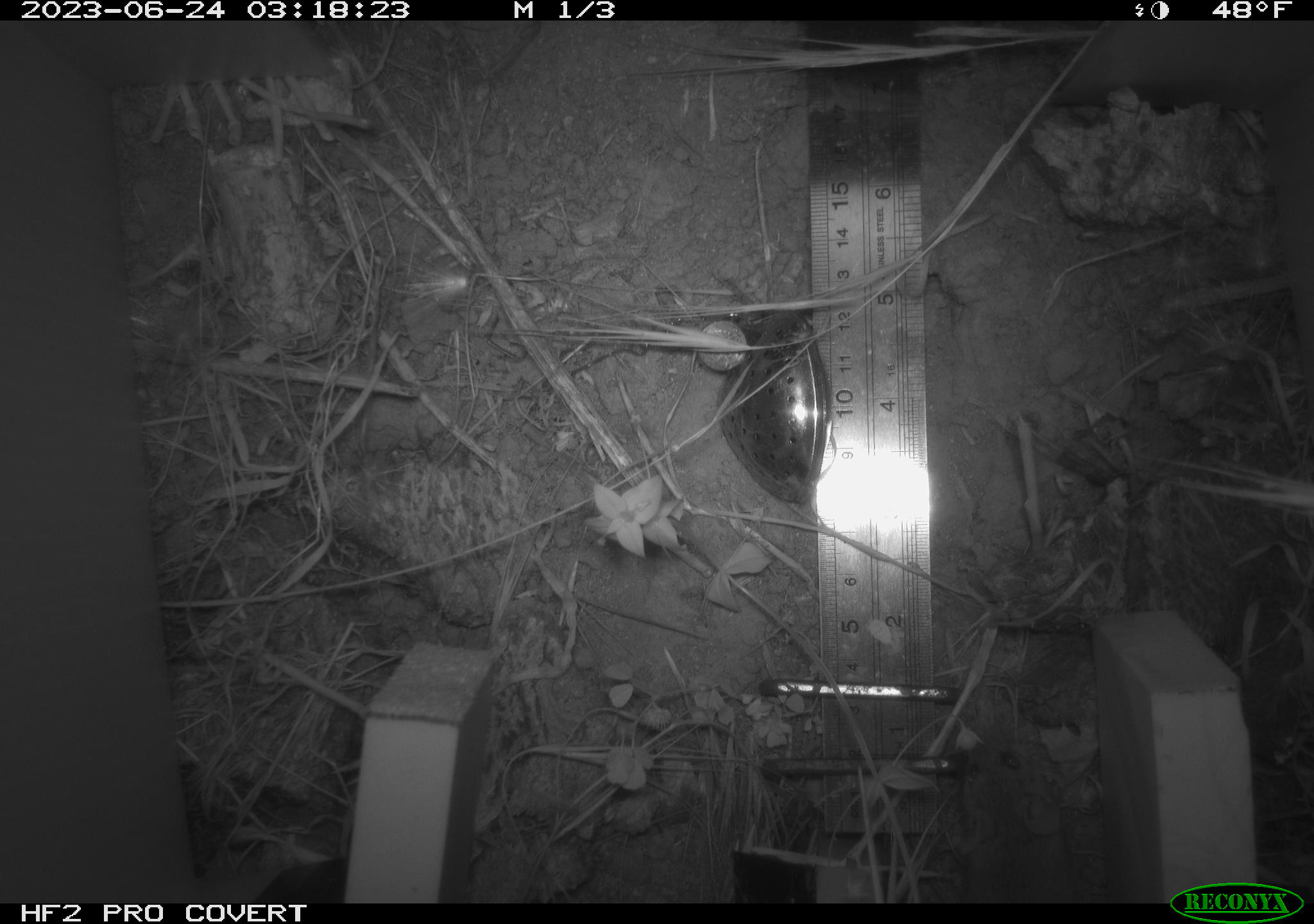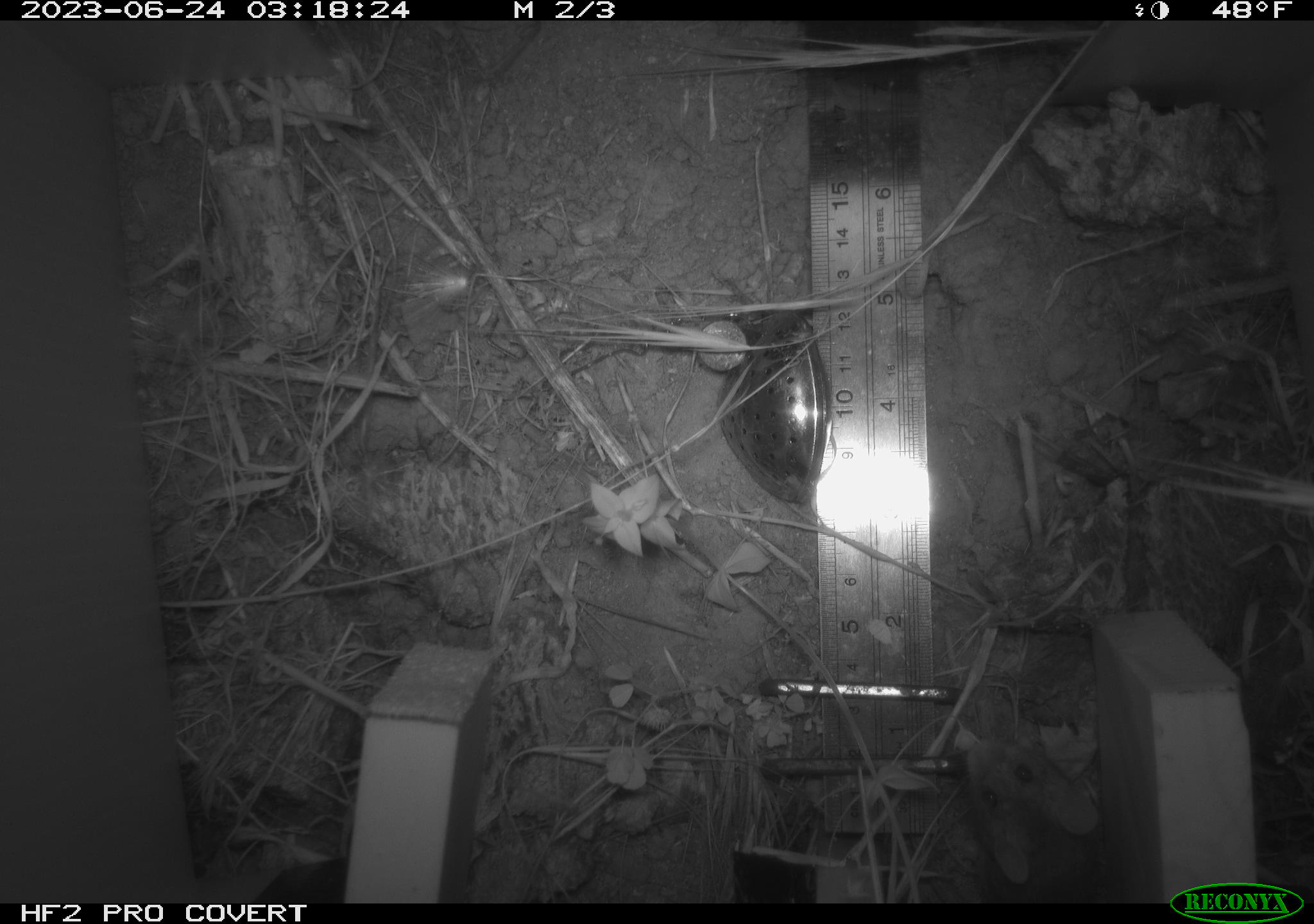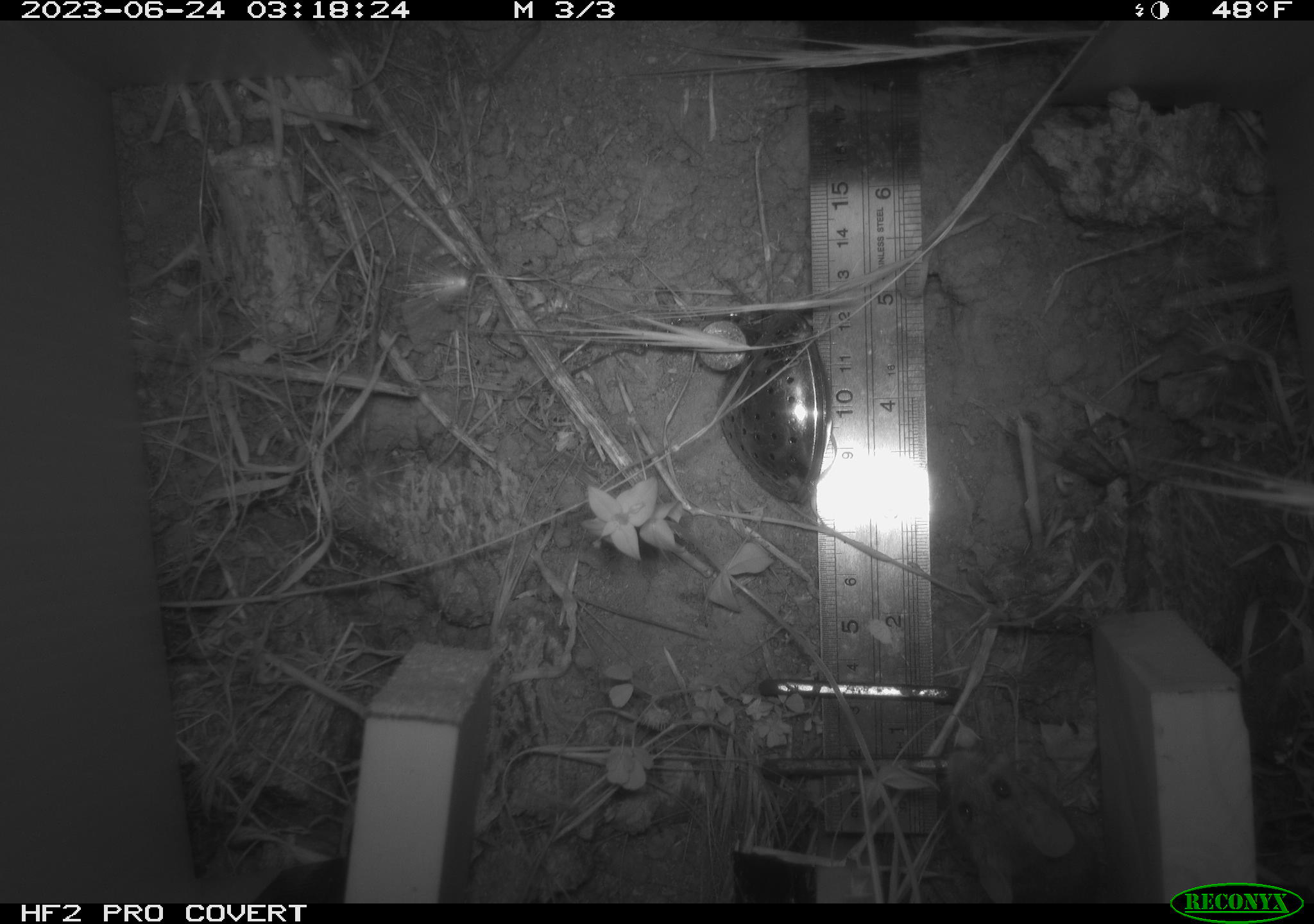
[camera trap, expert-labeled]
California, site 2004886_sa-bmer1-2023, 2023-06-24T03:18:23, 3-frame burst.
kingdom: Animalia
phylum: Chordata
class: Mammalia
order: Rodentia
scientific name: Rodentia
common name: mouse species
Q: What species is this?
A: Mouse species (Rodentia).